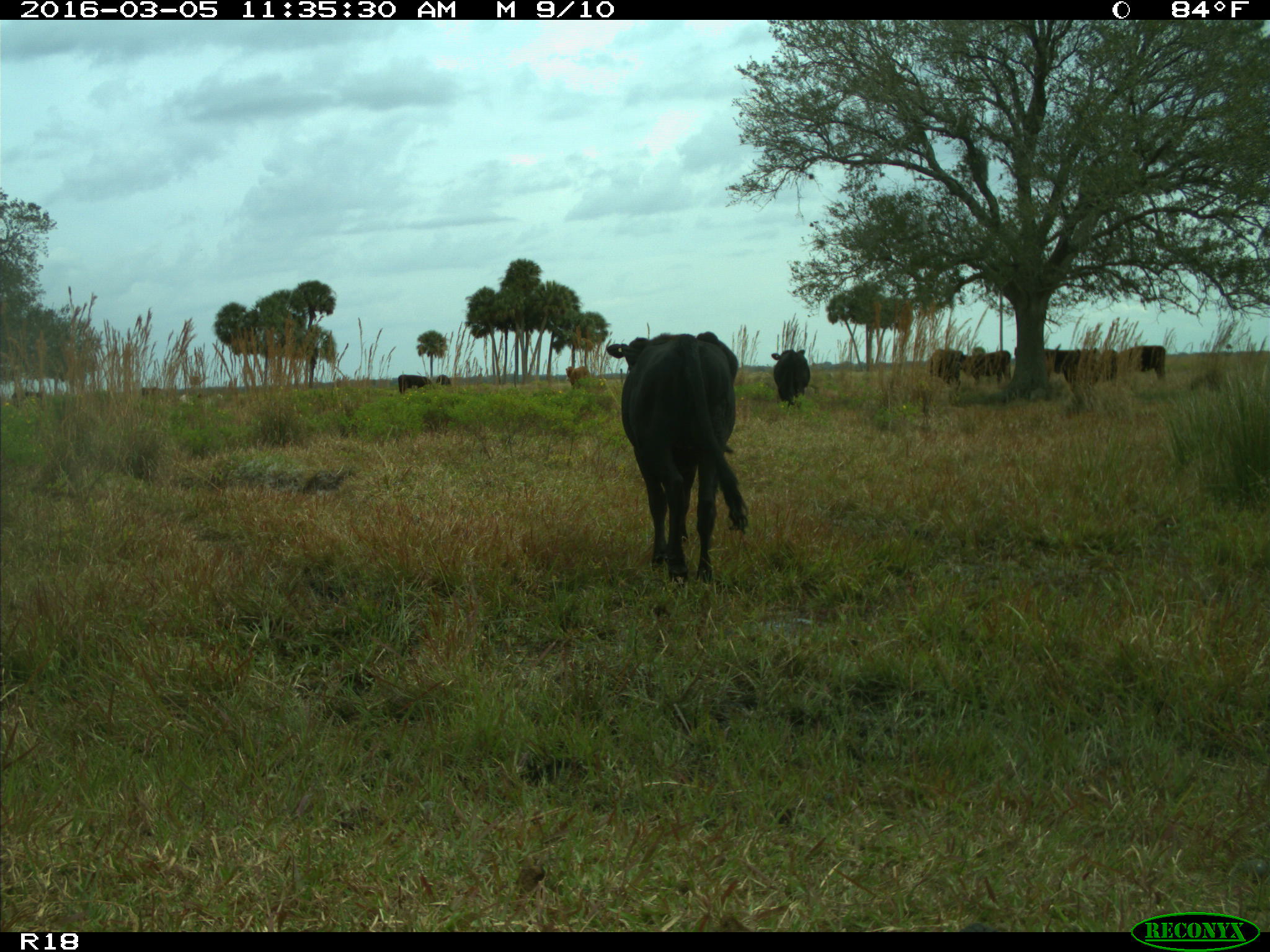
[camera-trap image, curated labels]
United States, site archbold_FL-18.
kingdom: Animalia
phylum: Chordata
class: Mammalia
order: Artiodactyla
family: Bovidae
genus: Bos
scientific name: Bos taurus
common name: domestic cow